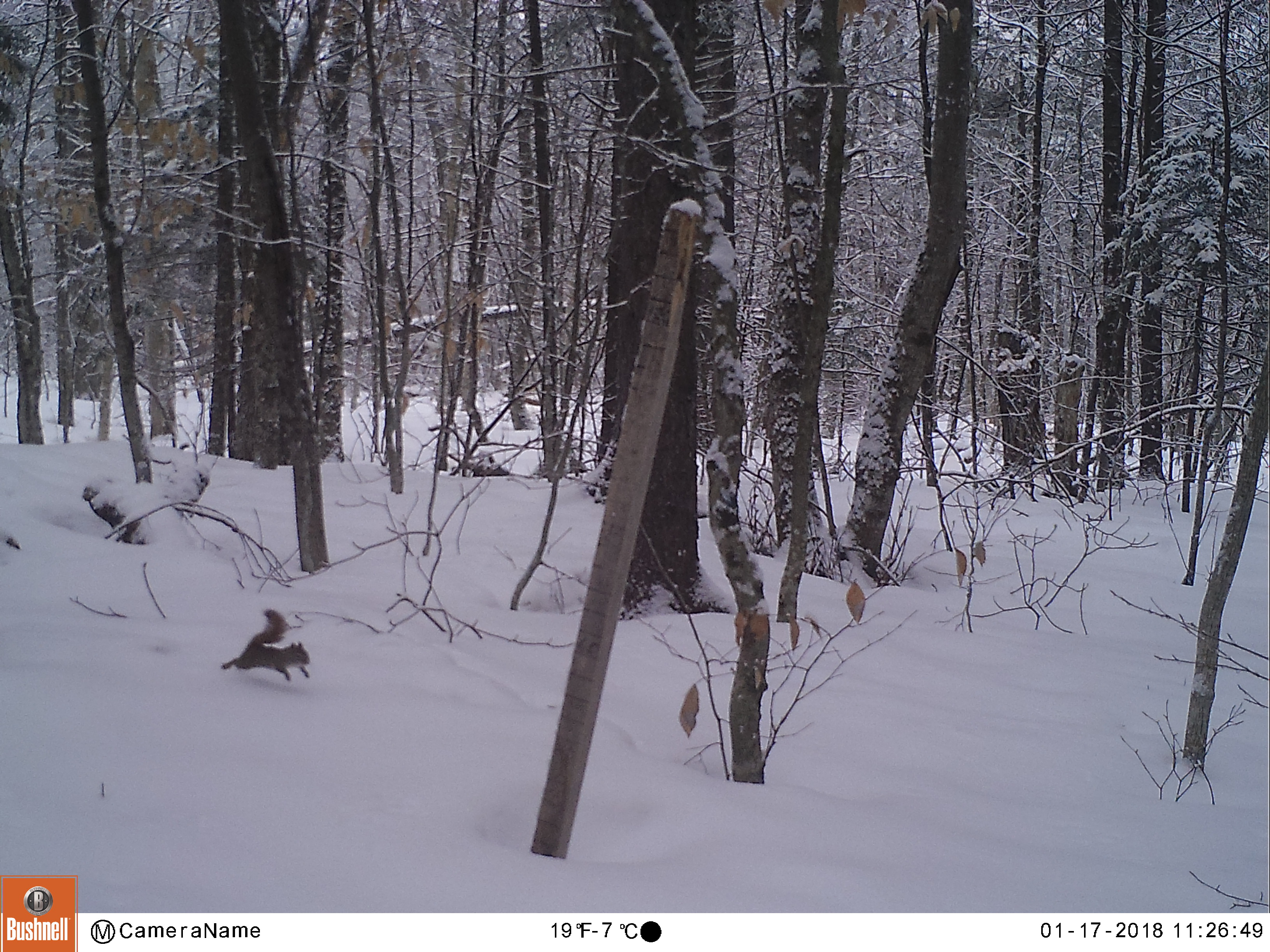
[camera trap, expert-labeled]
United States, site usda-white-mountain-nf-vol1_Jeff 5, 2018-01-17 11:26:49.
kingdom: Animalia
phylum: Chordata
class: Mammalia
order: Rodentia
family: Sciuridae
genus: Tamiasciurus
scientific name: Tamiasciurus hudsonicus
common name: red squirrel